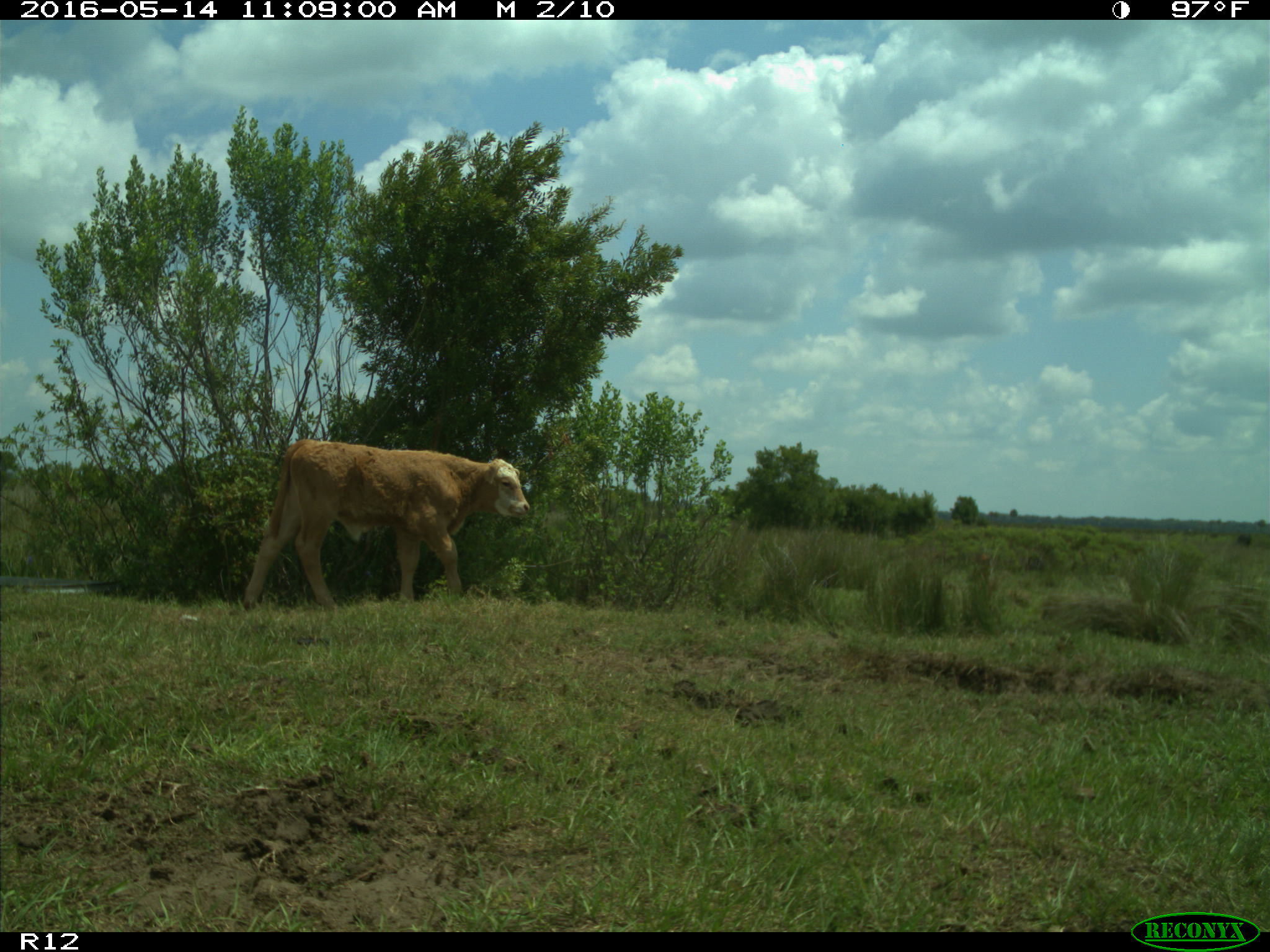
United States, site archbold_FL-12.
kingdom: Animalia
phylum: Chordata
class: Mammalia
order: Artiodactyla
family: Bovidae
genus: Bos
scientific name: Bos taurus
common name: domestic cow